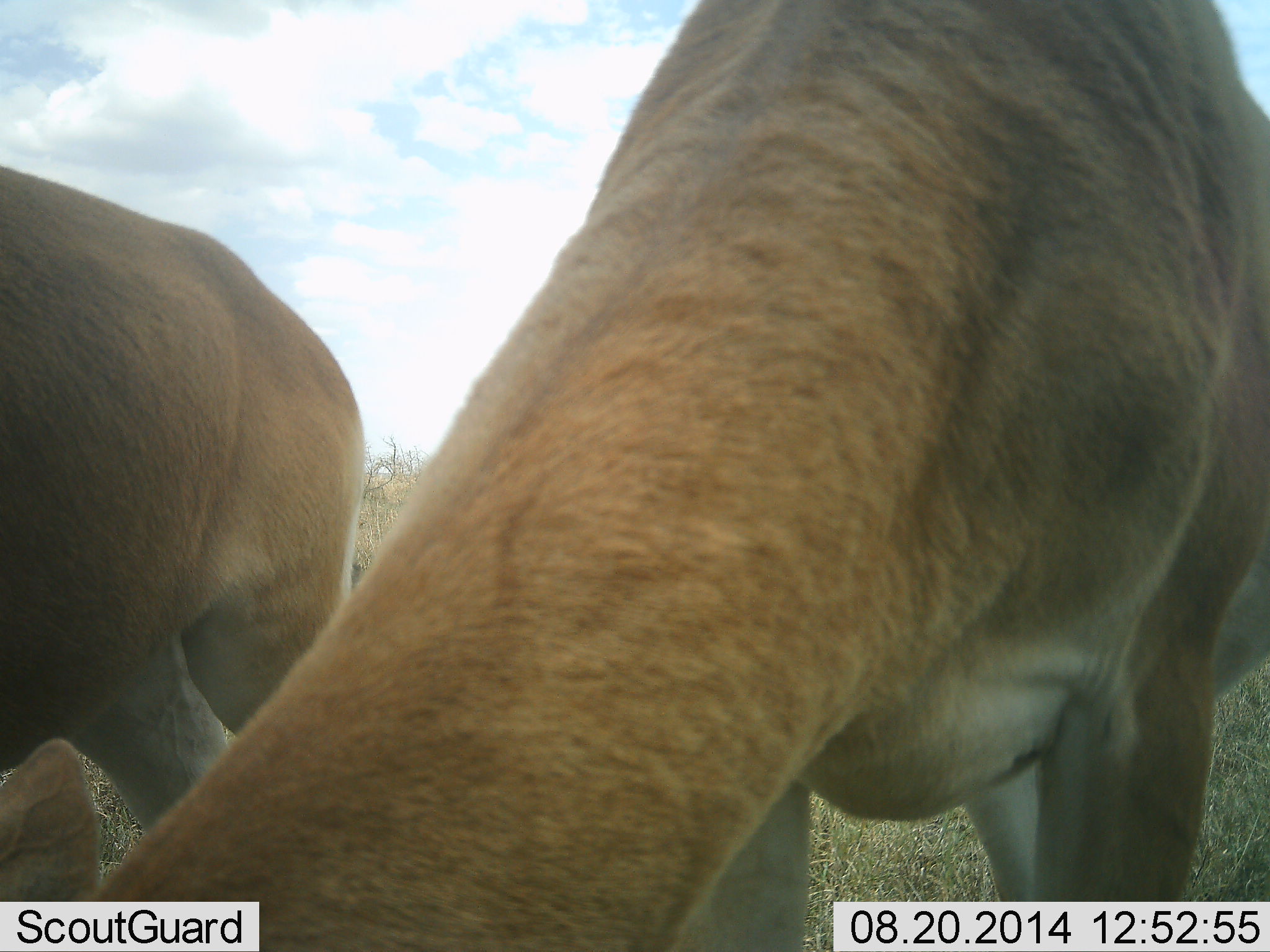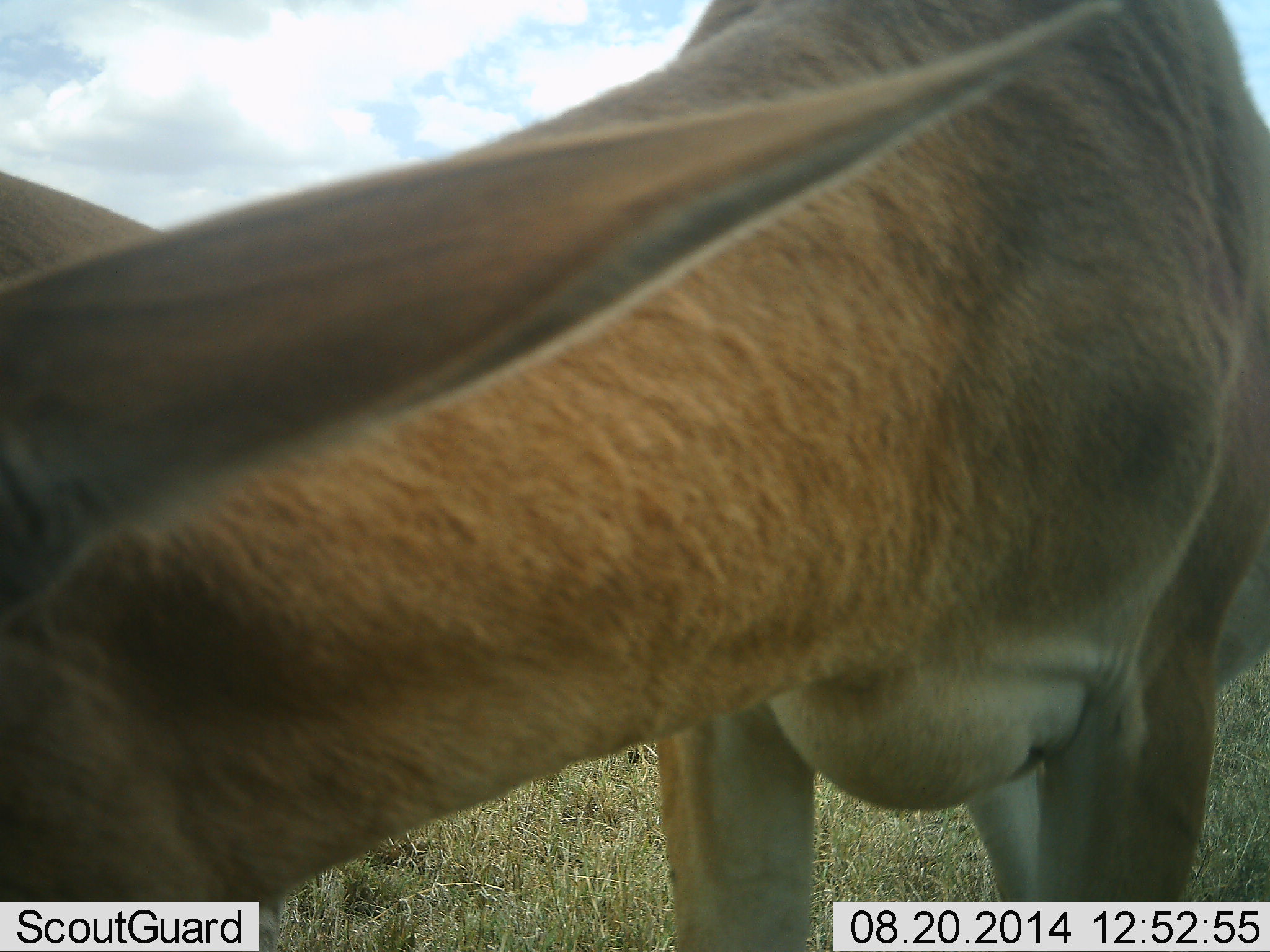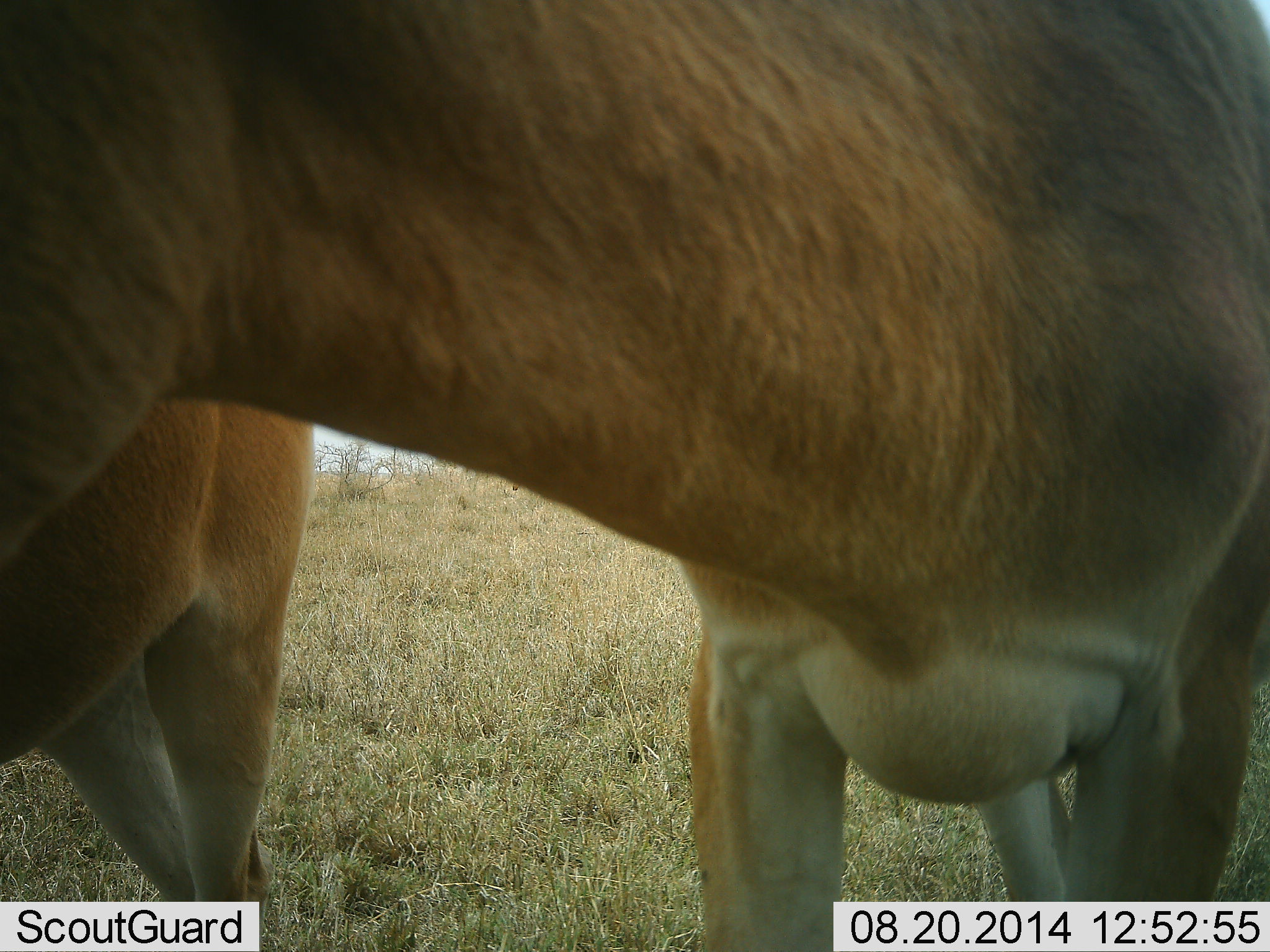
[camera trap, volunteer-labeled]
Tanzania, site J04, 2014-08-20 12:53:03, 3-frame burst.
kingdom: Animalia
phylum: Chordata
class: Mammalia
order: Artiodactyla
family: Bovidae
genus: Nanger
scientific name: Nanger granti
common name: grant's gazelle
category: gazellegrants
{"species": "gazellegrants (grant's gazelle) (Nanger granti)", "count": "2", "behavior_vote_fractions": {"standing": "60%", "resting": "0%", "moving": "0%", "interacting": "10%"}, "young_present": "0%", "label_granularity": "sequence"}